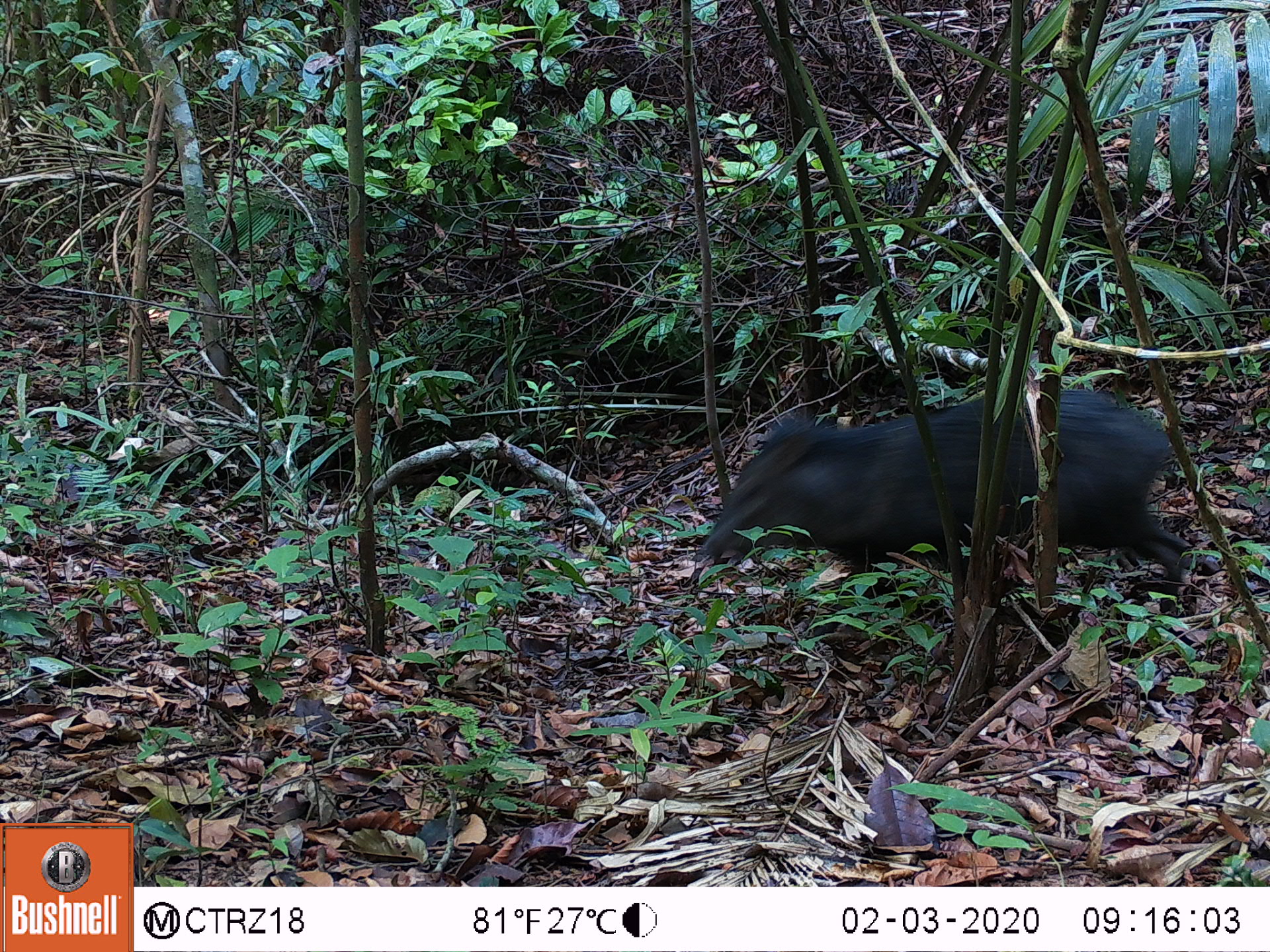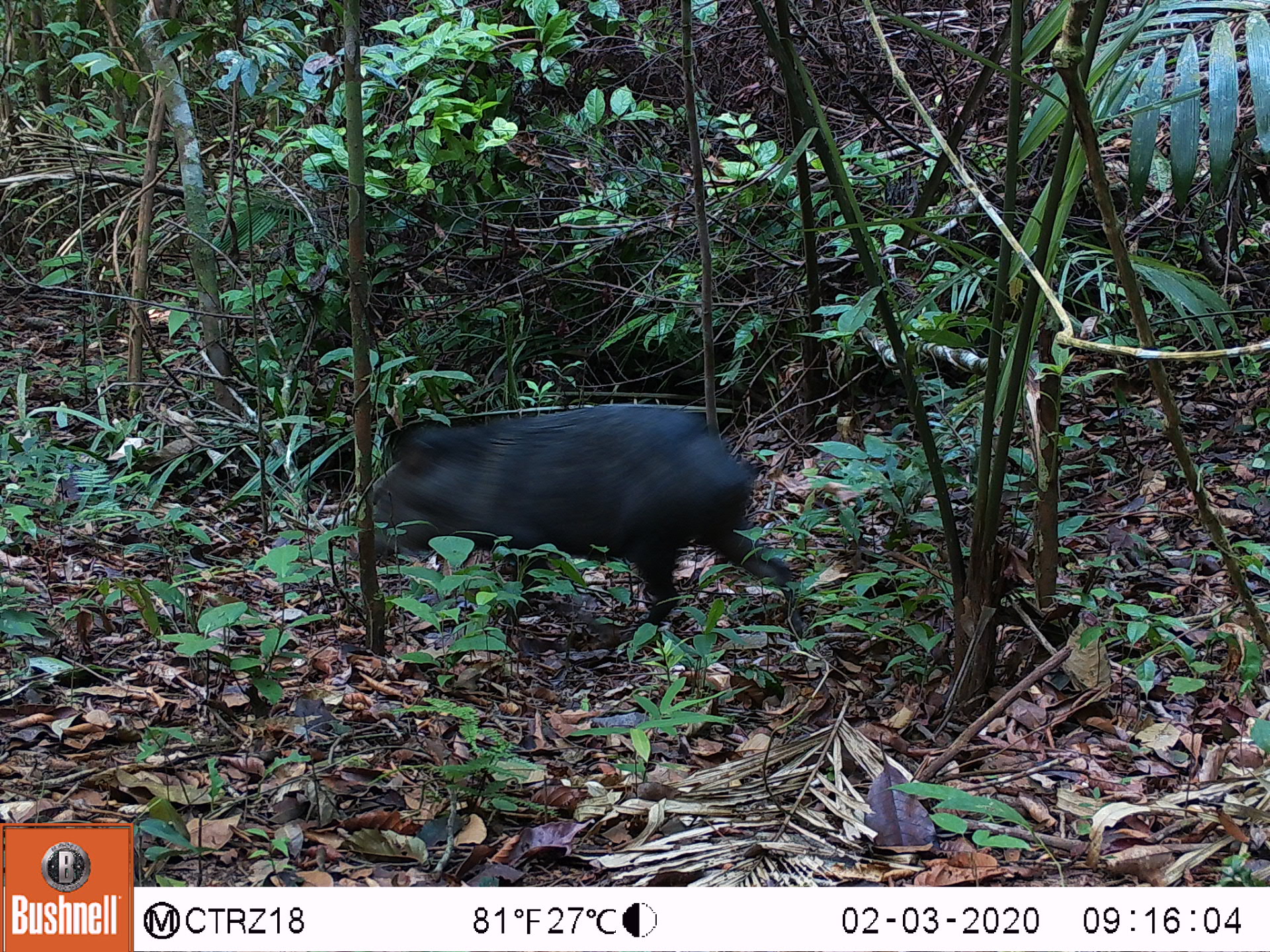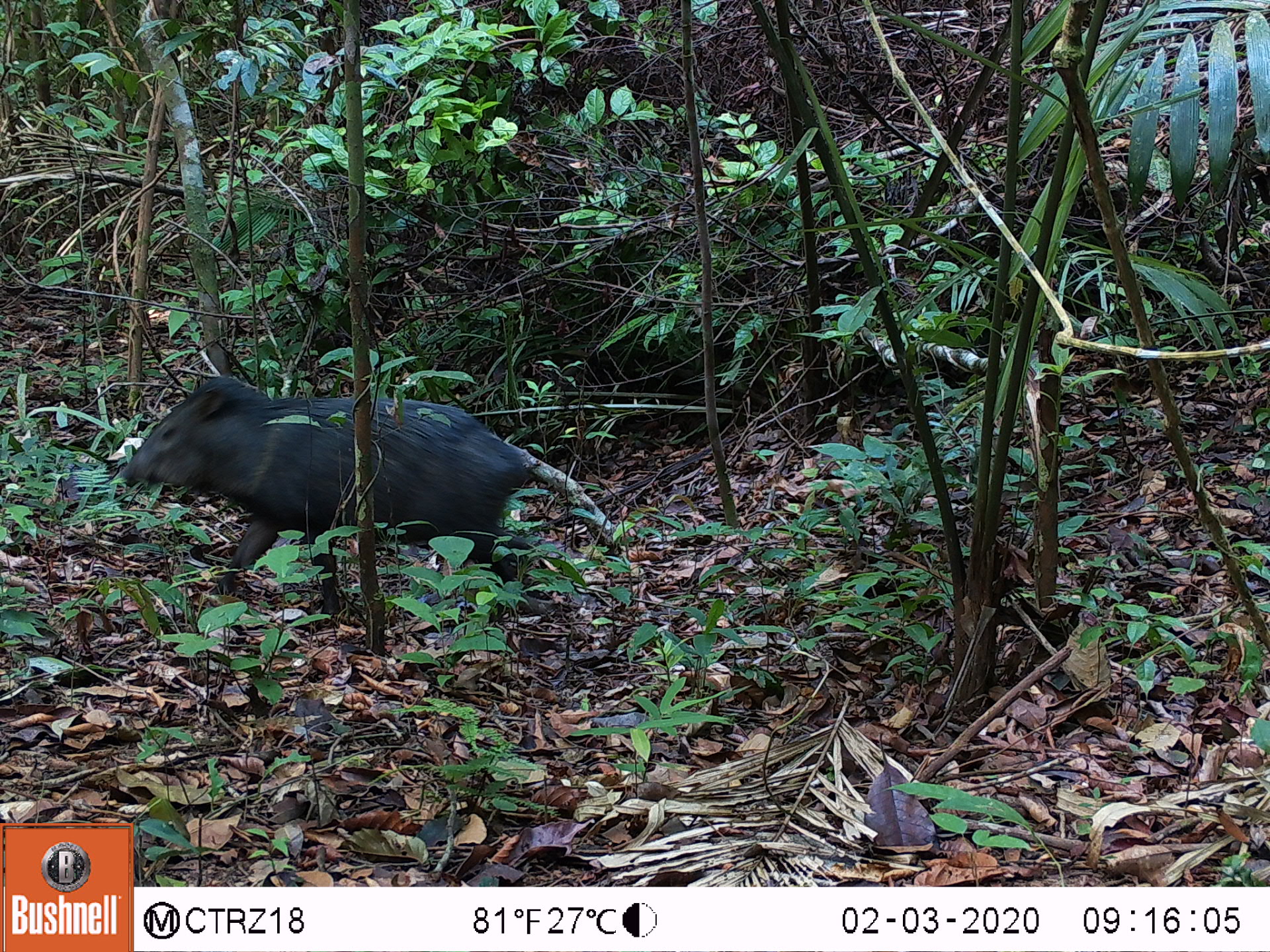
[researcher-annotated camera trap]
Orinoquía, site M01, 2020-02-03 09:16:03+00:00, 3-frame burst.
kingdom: Animalia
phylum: Chordata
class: Mammalia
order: Artiodactyla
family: Tayassuidae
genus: Pecari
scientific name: Pecari tajacu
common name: collared peccary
Collared peccary (Pecari tajacu).